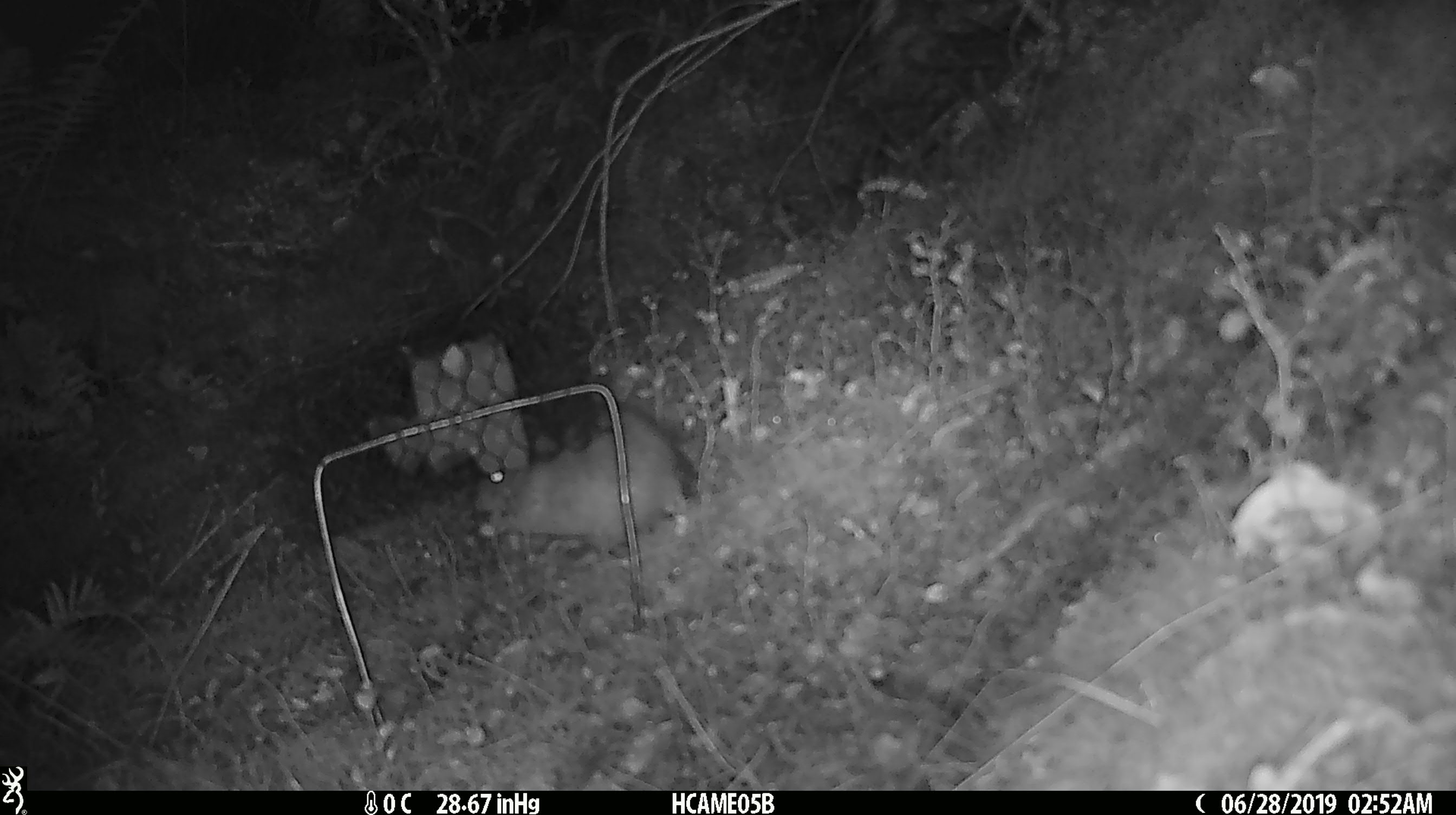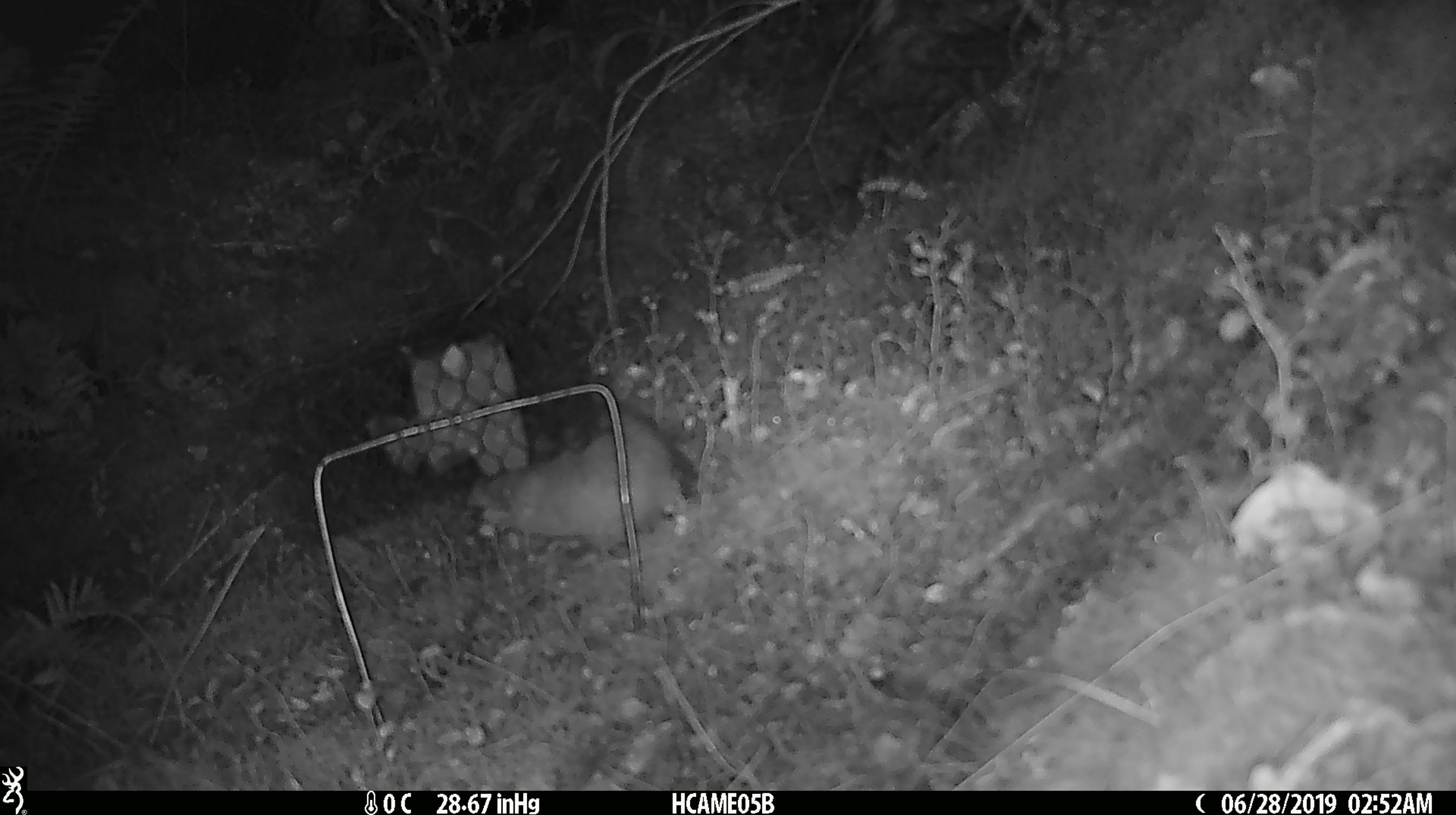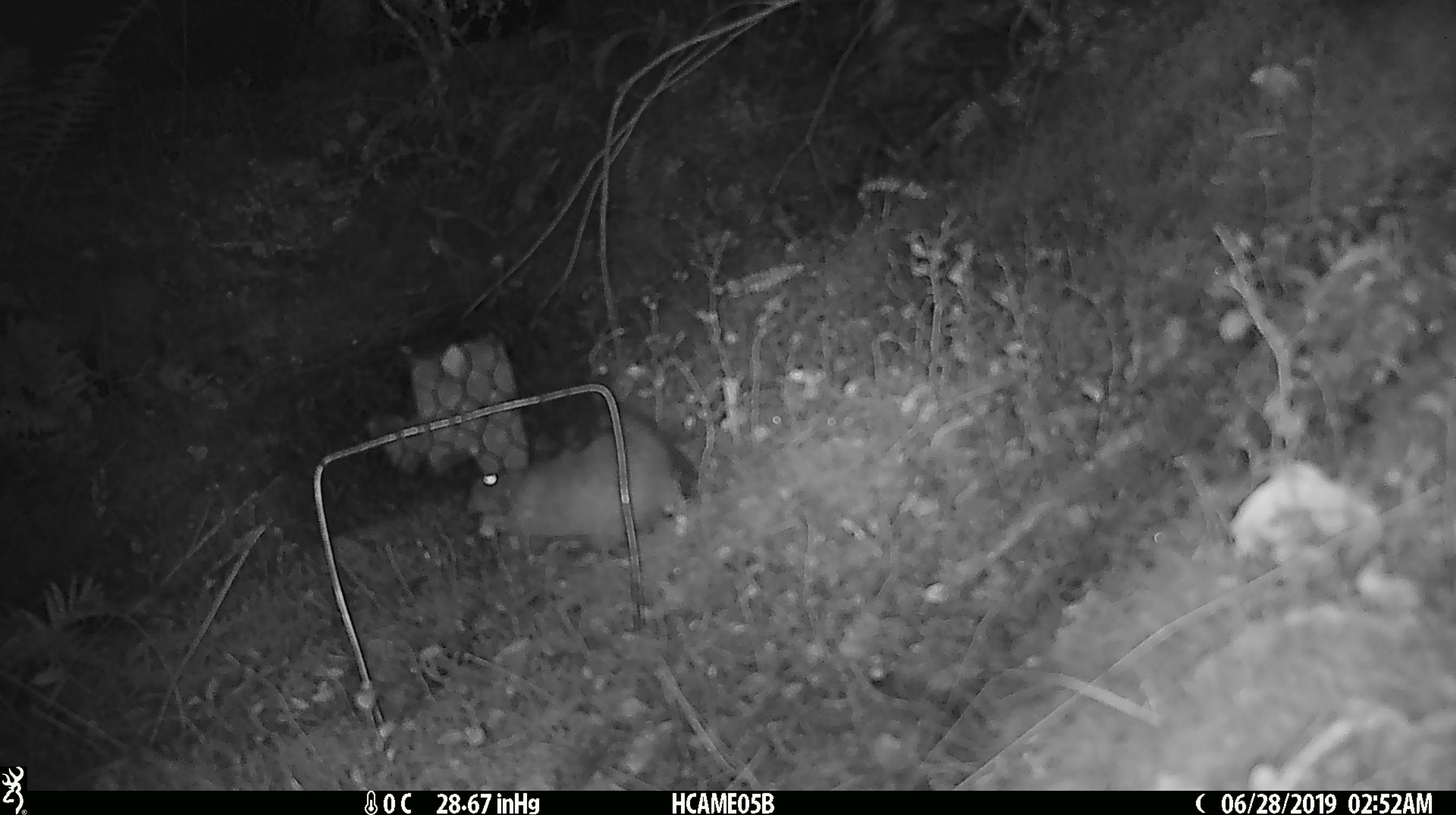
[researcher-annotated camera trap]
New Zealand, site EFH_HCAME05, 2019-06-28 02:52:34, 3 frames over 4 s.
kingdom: Animalia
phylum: Chordata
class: Mammalia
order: Rodentia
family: Muridae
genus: Rattus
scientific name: Rattus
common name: rat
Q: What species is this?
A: Rat (Rattus).